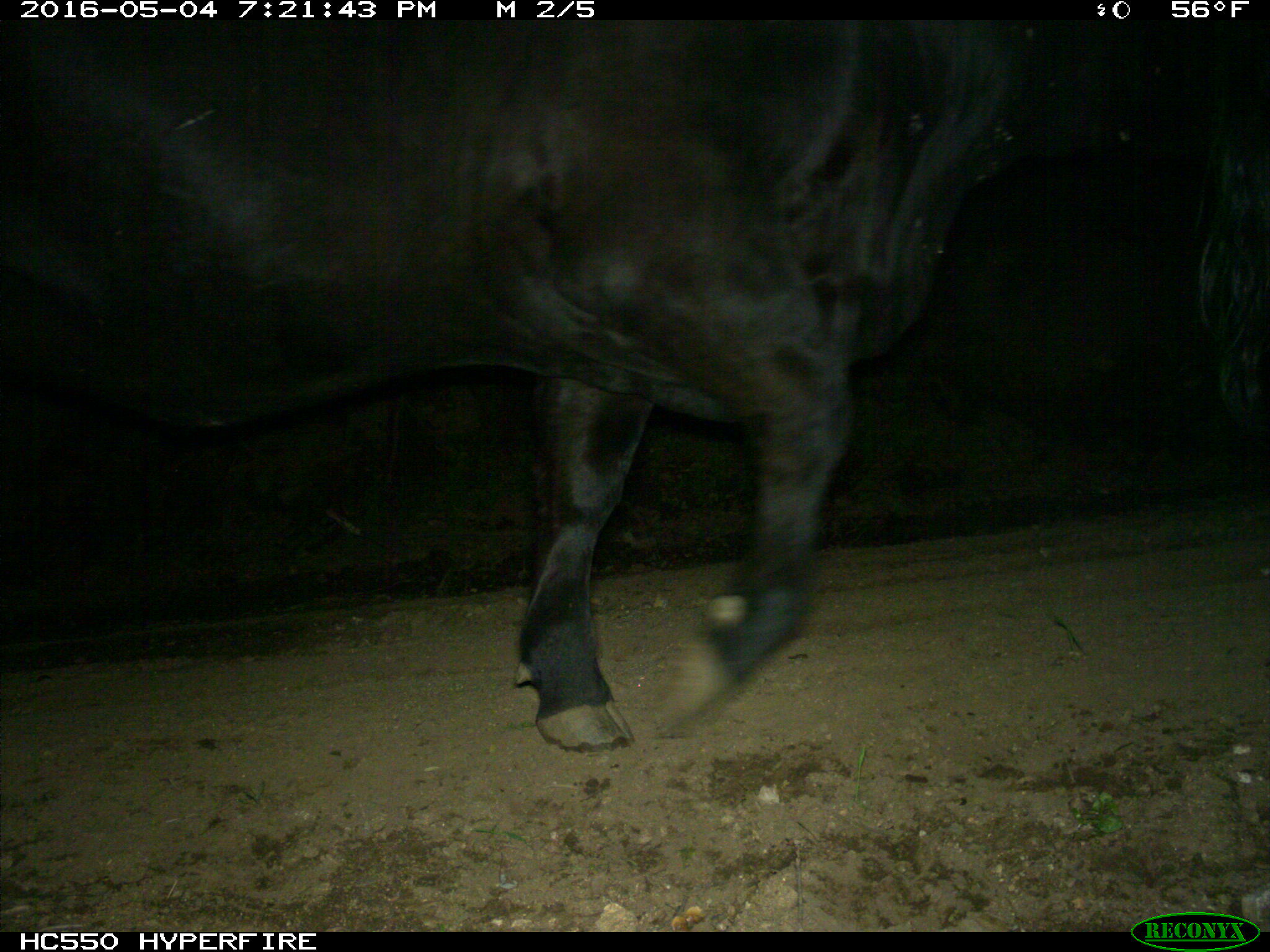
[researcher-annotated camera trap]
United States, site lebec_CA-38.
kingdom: Animalia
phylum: Chordata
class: Mammalia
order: Artiodactyla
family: Bovidae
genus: Bos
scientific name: Bos taurus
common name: domestic cow